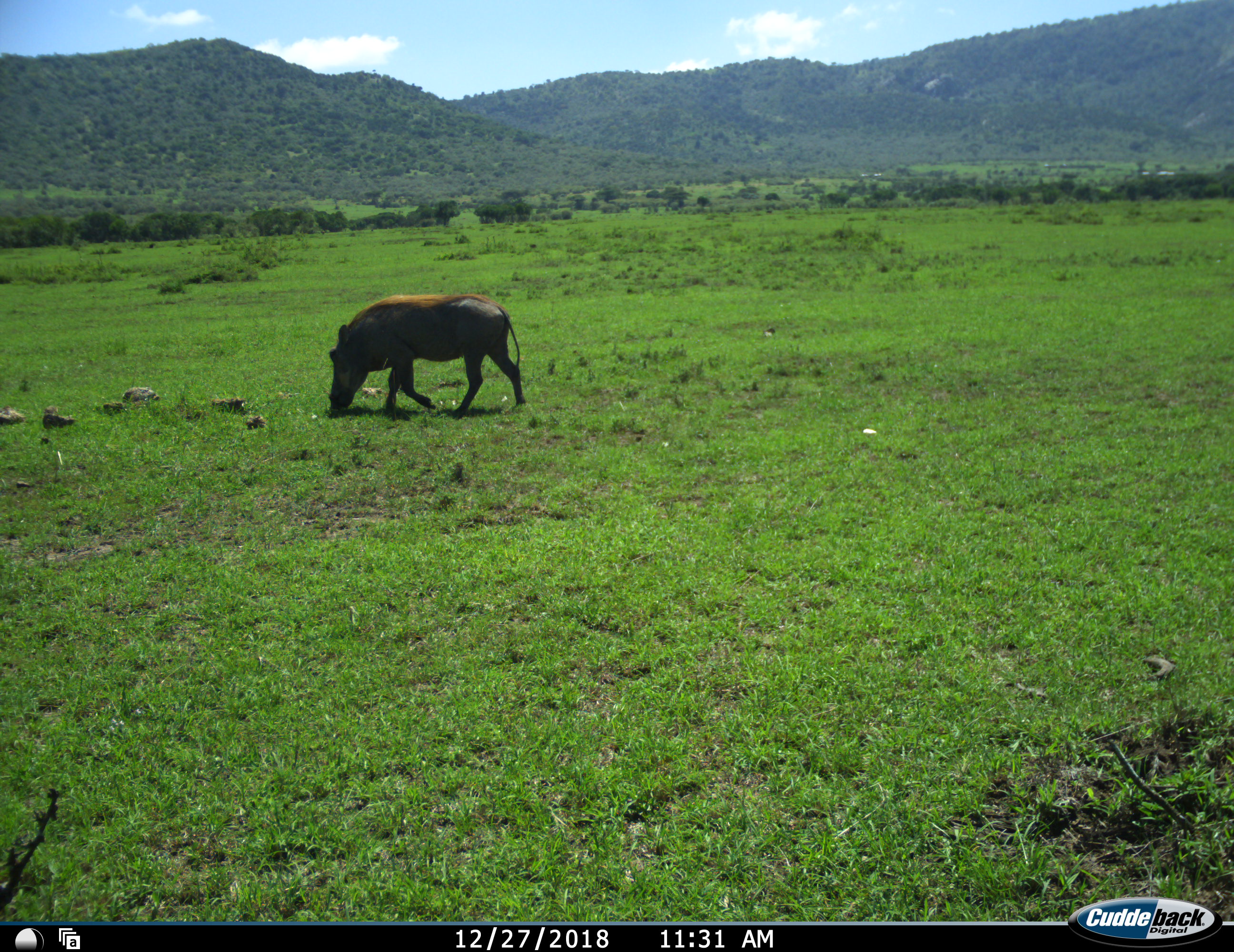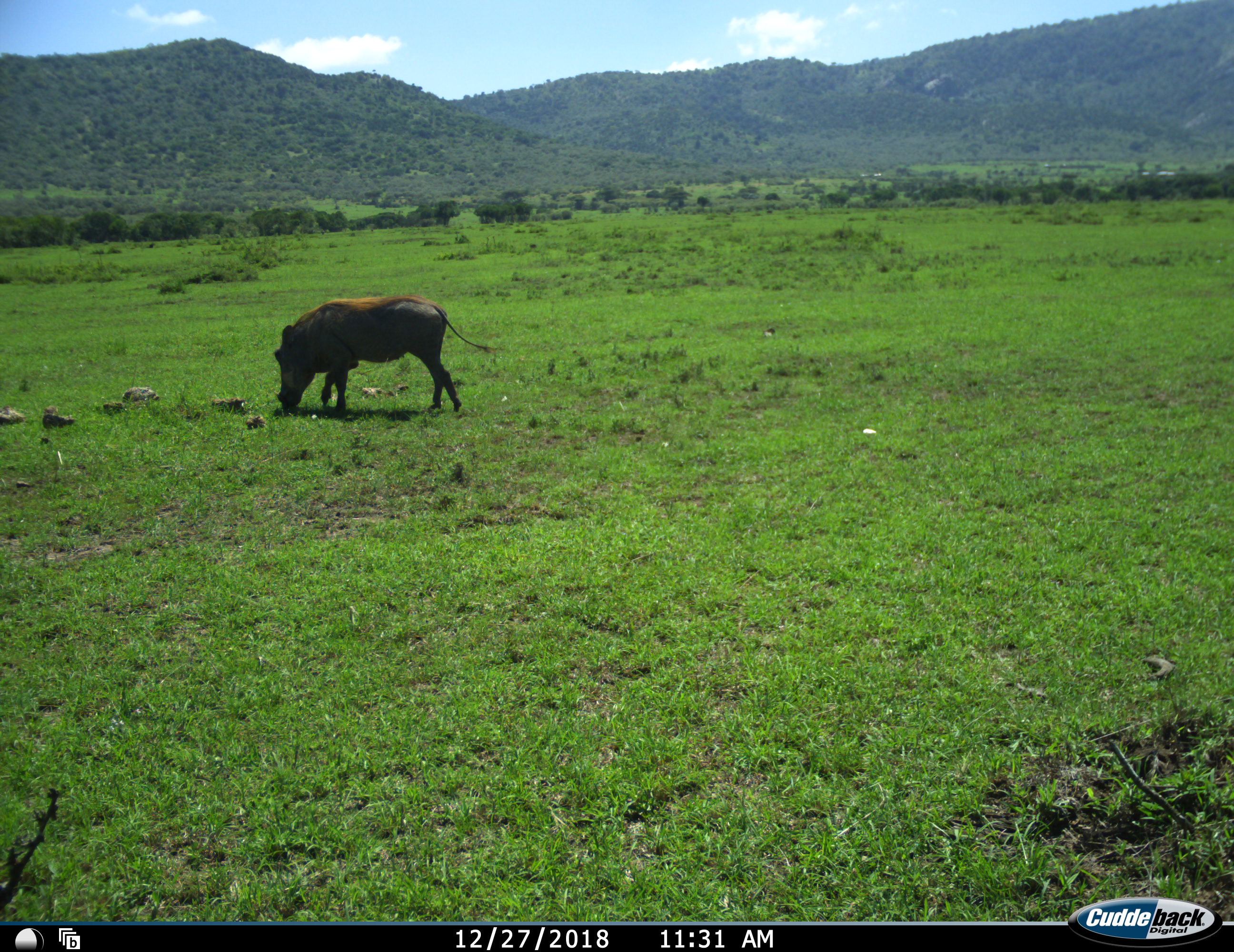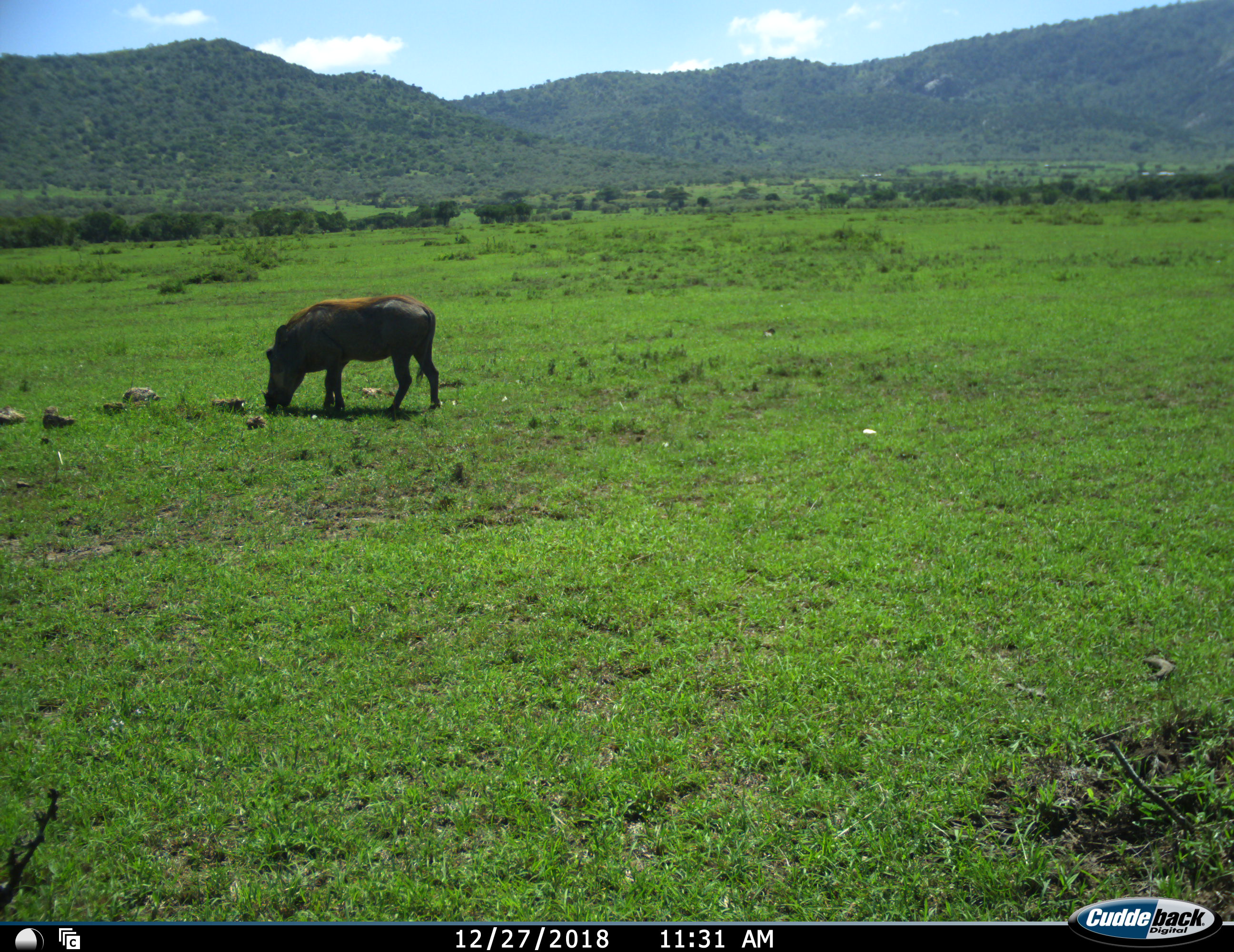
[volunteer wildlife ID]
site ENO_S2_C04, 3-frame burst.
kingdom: Animalia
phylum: Chordata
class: Mammalia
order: Artiodactyla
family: Suidae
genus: Phacochoerus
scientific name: Phacochoerus africanus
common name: warthog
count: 1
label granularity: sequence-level